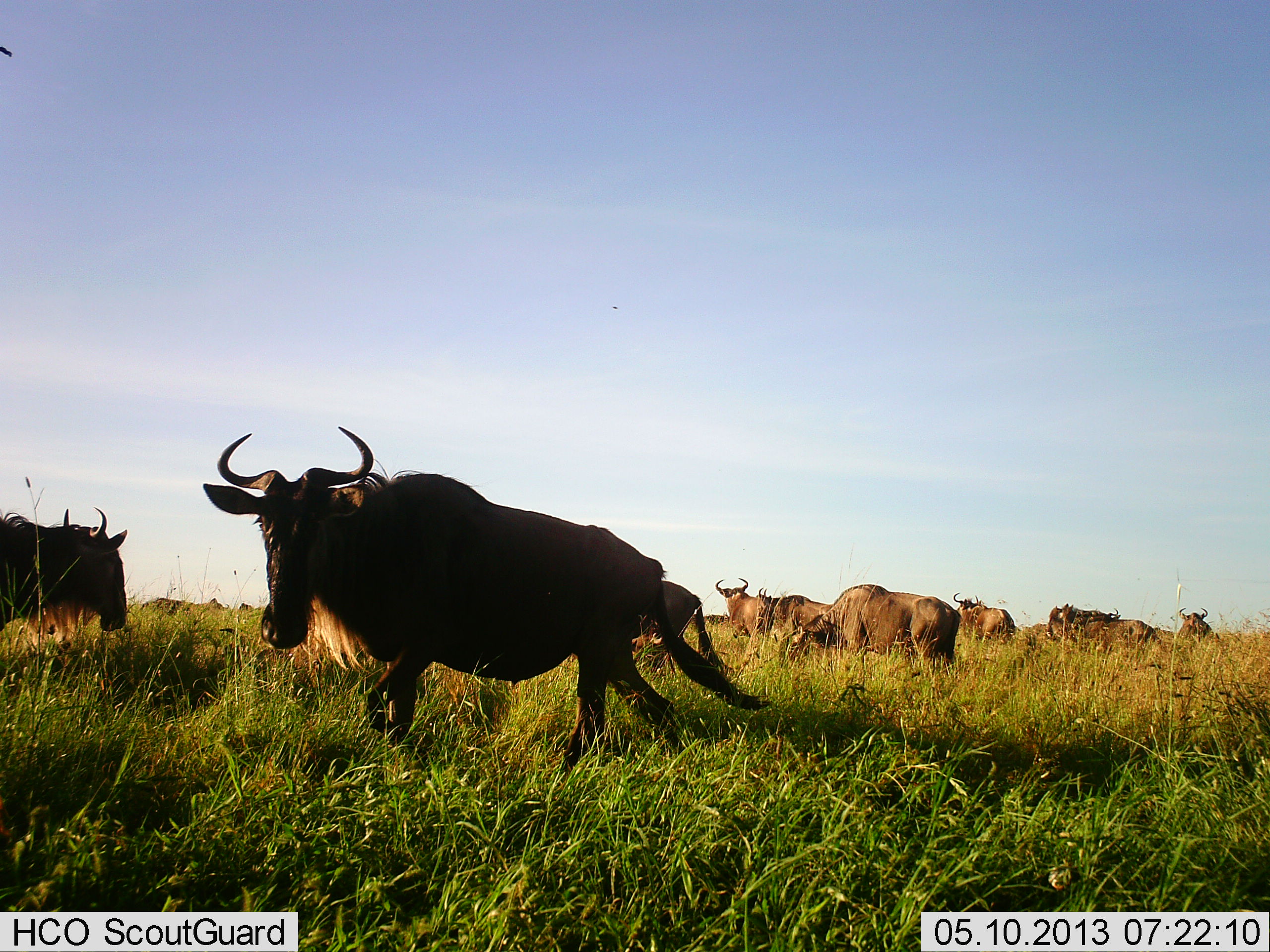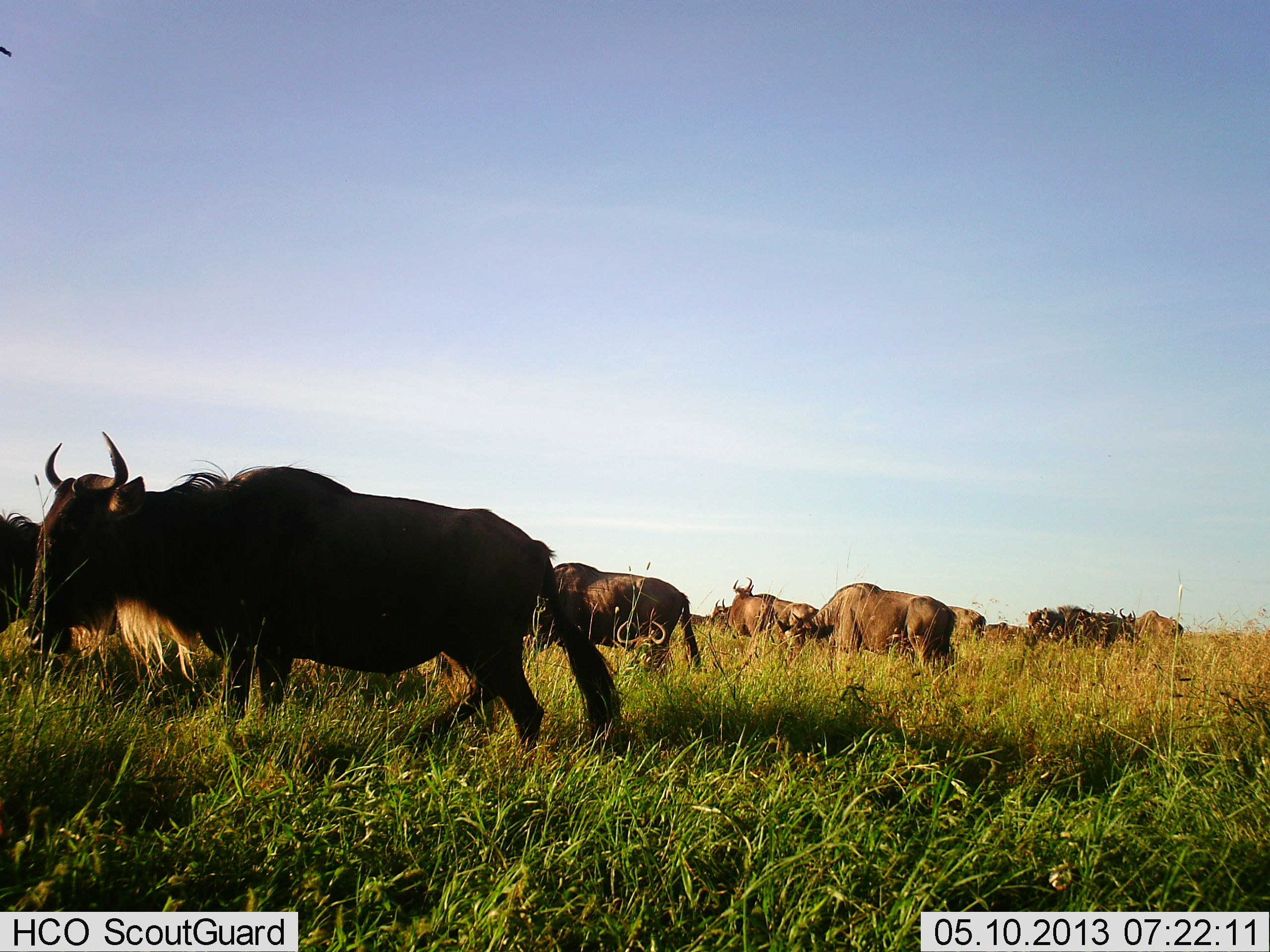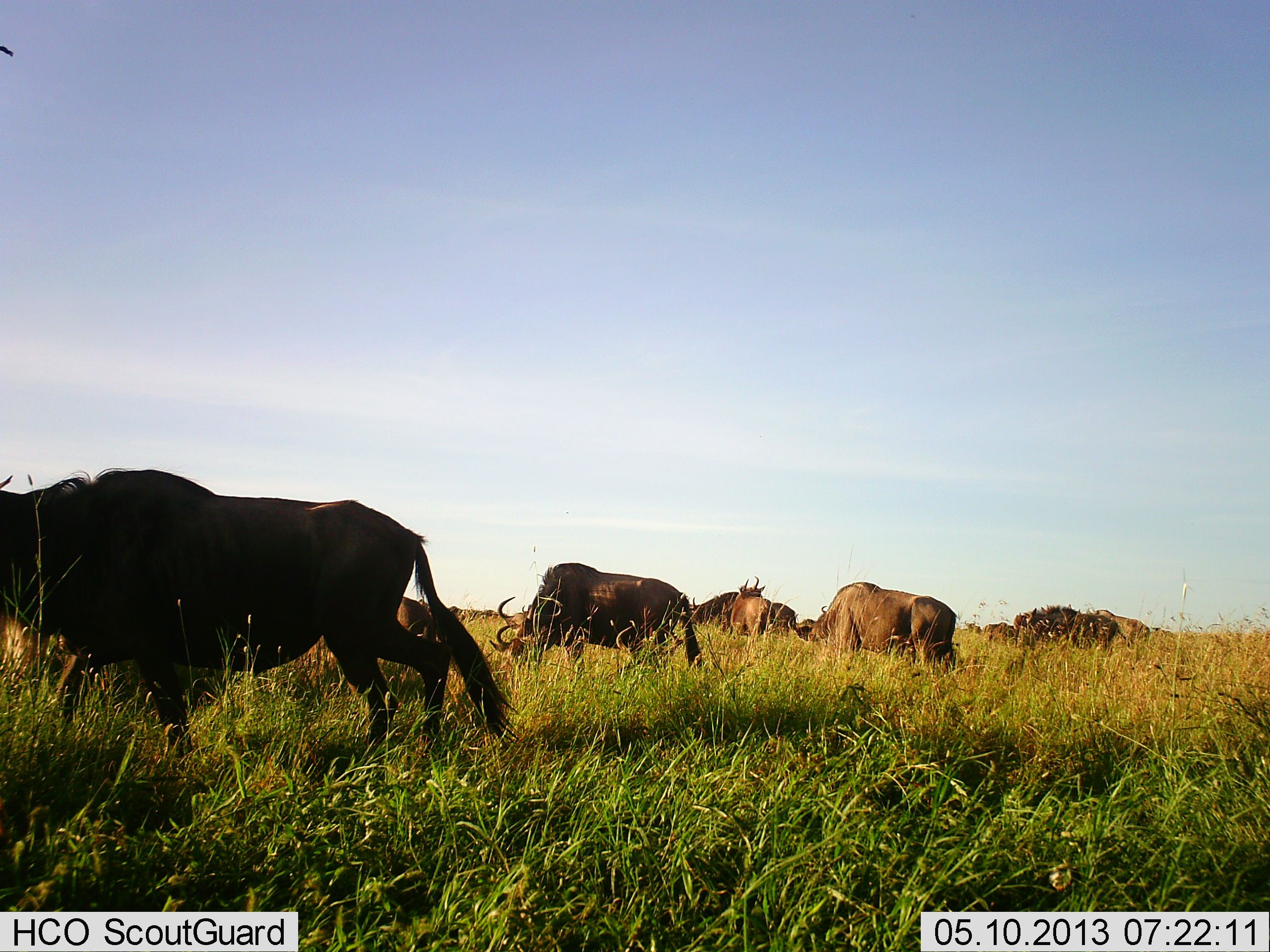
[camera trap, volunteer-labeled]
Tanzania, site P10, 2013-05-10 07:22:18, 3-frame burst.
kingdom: Animalia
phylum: Chordata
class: Mammalia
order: Artiodactyla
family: Bovidae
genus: Connochaetes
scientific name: Connochaetes taurinus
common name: blue wildebeest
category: wildebeest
Wildebeest (blue wildebeest) (Connochaetes taurinus), count 11-50. Behavior (volunteer vote fractions): standing 46%, resting 11%, moving 89%, interacting 11%. Young present (vote fraction): 3%. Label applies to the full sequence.